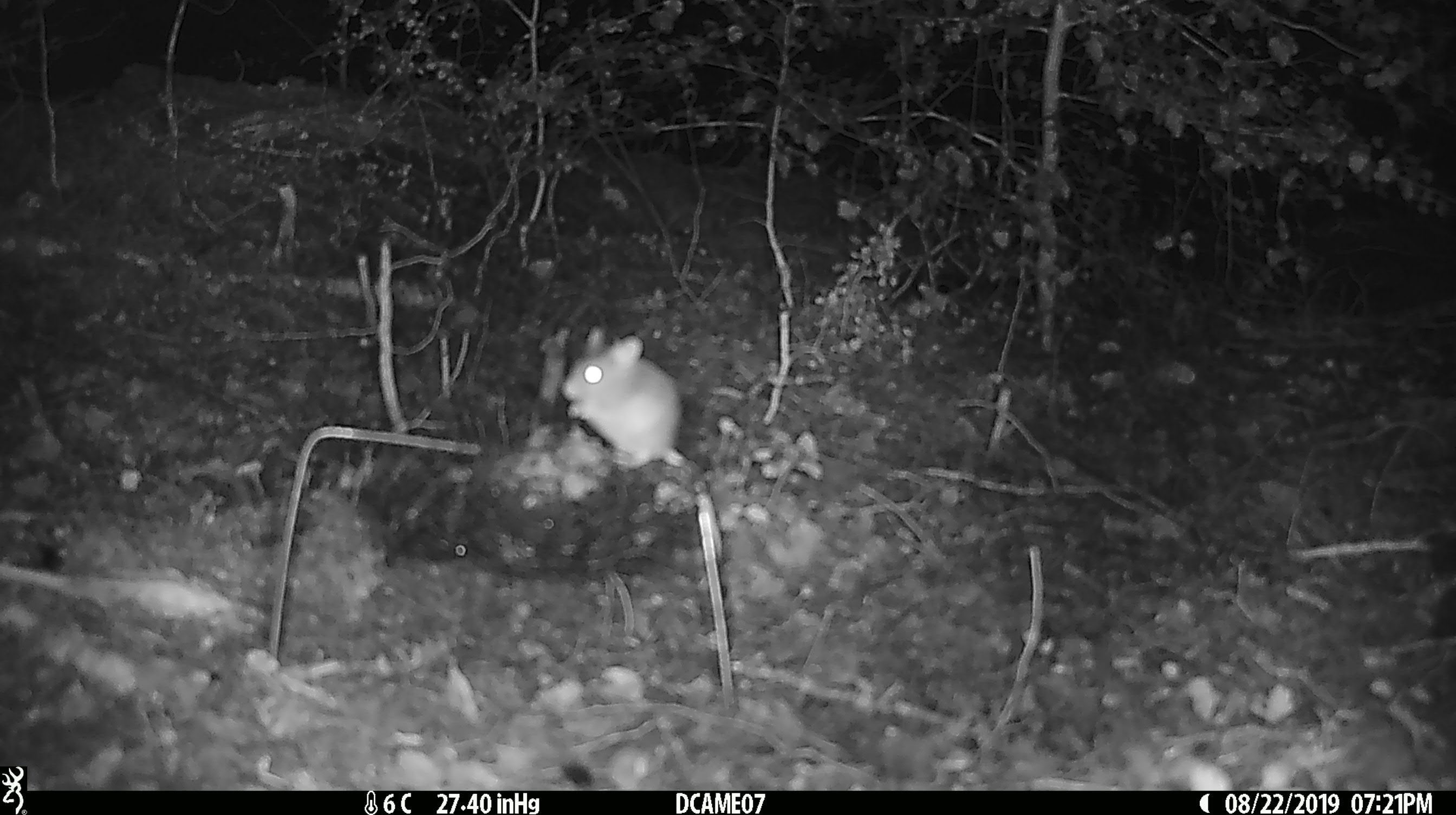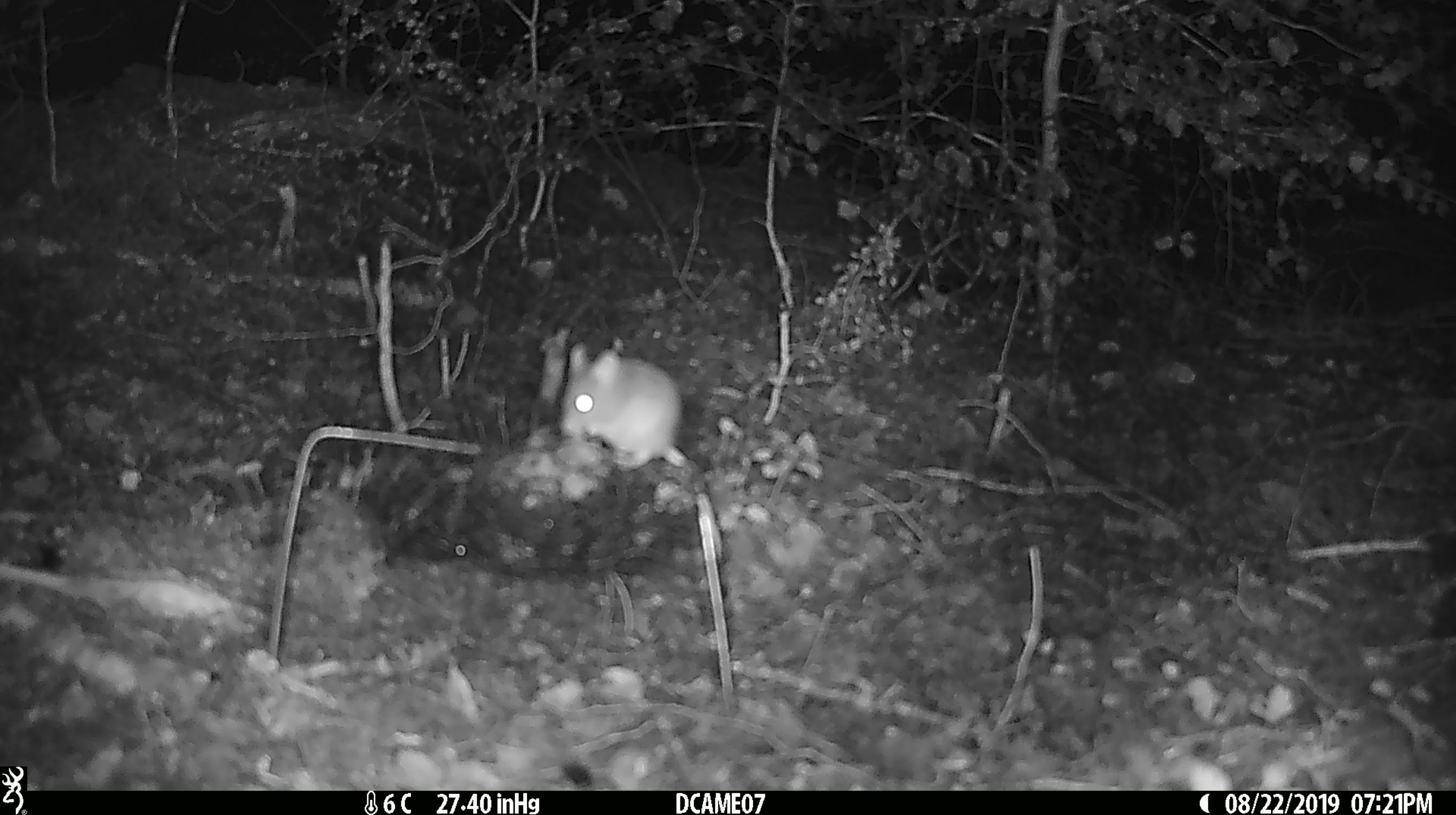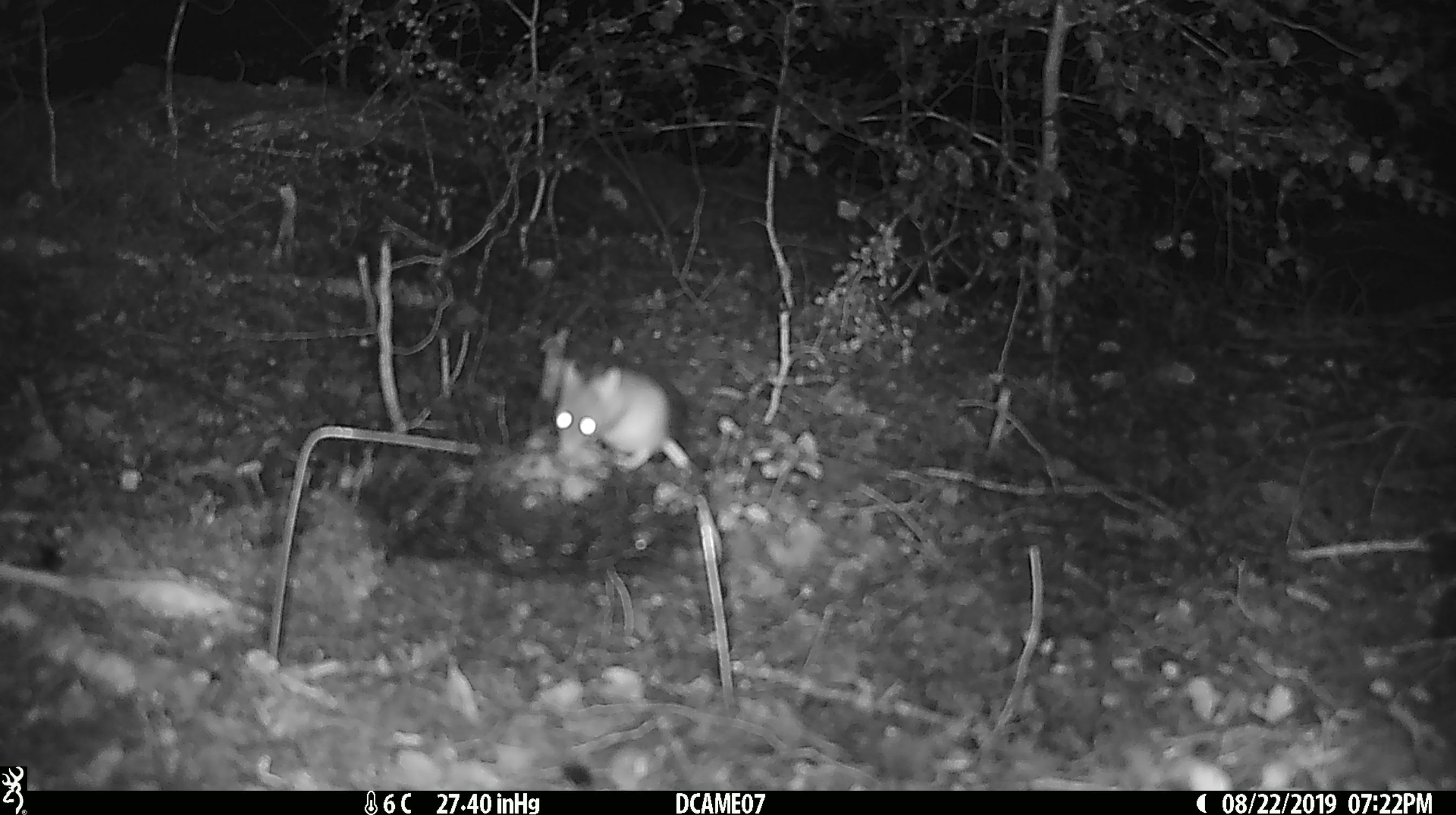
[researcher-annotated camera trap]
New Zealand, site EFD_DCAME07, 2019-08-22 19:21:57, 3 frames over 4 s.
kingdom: Animalia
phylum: Chordata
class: Mammalia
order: Rodentia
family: Muridae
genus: Mus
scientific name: Mus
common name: mouse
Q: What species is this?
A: Mouse (Mus).